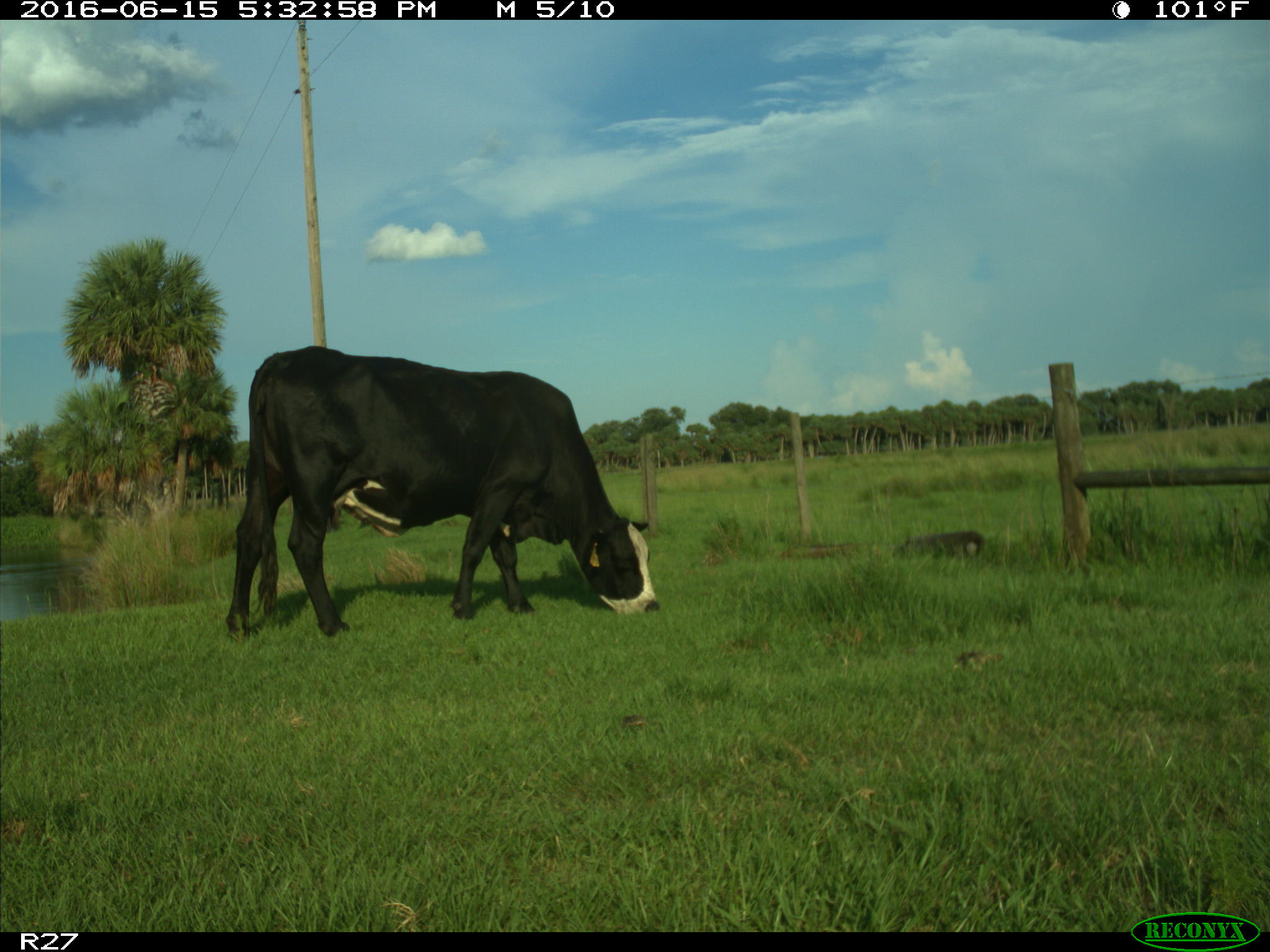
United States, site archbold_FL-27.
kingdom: Animalia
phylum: Chordata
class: Mammalia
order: Artiodactyla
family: Bovidae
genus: Bos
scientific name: Bos taurus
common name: domestic cow